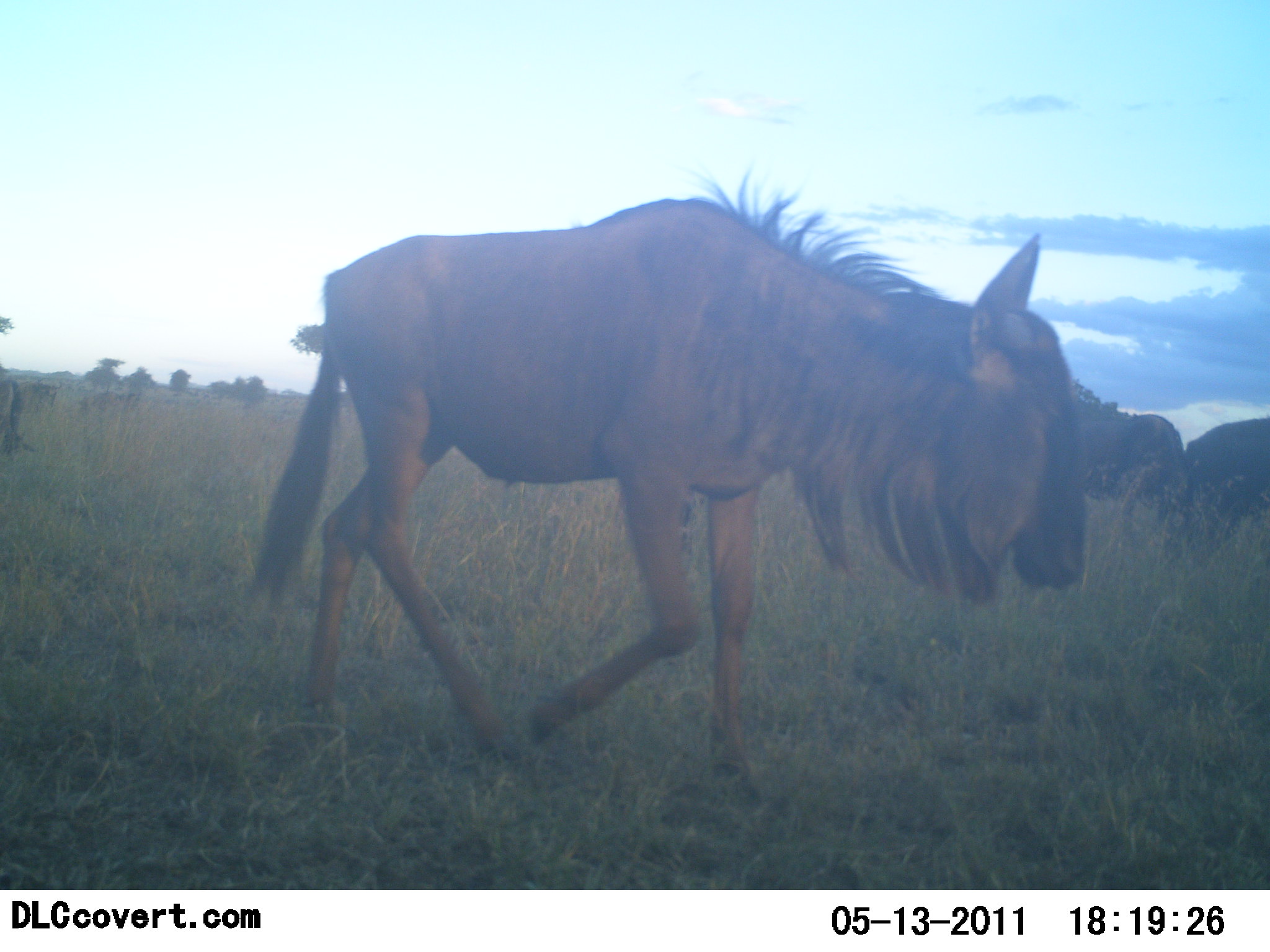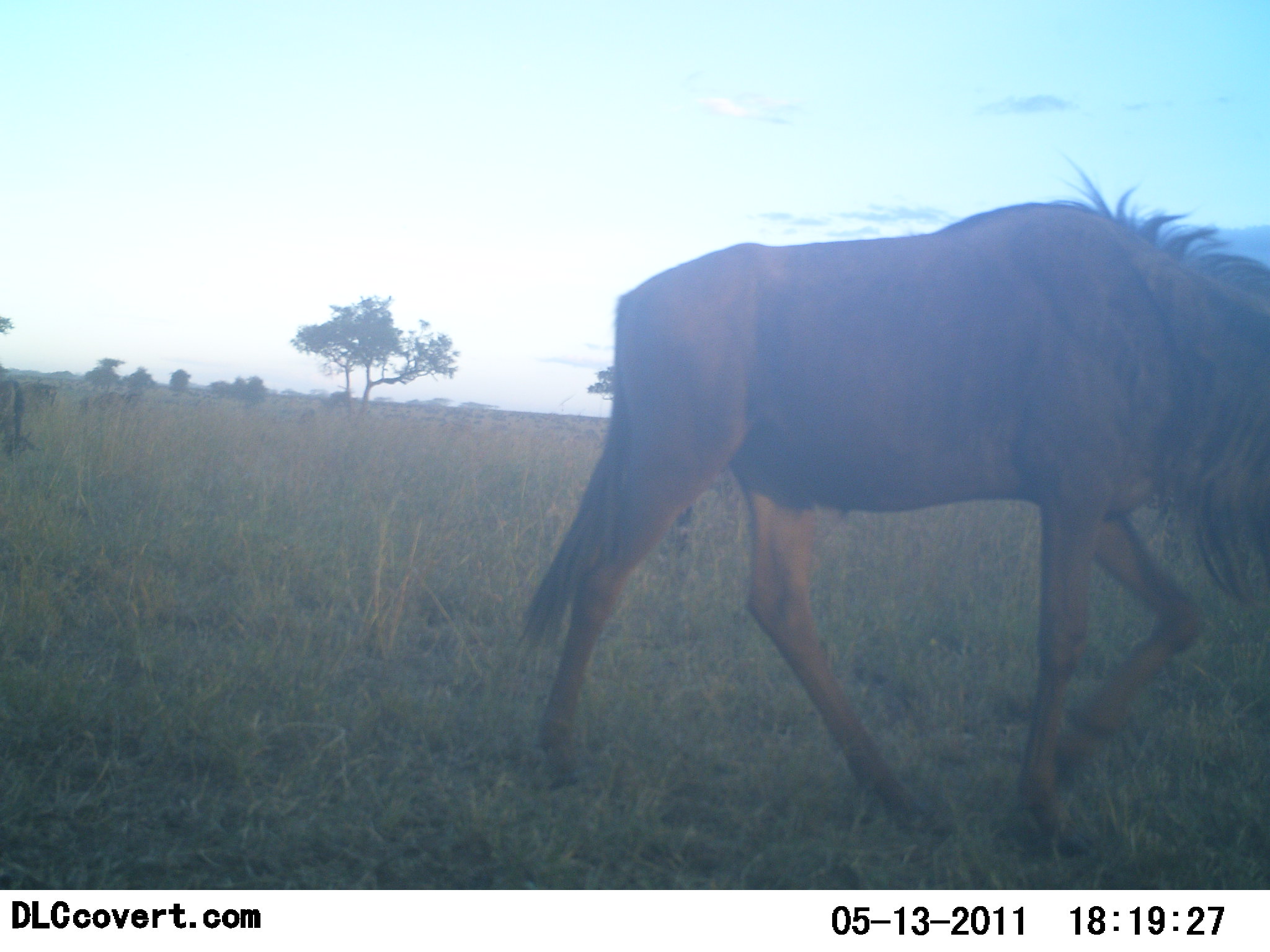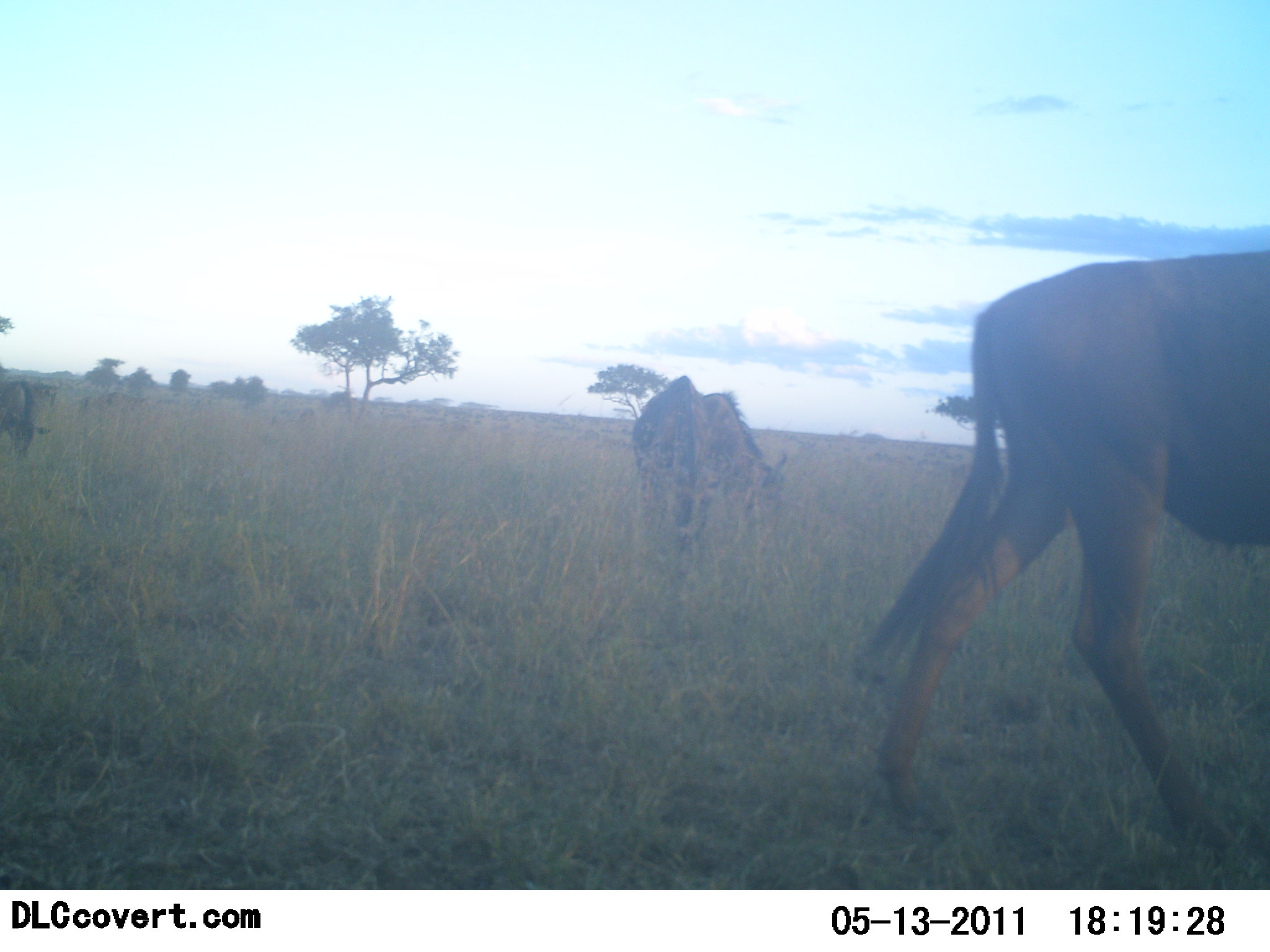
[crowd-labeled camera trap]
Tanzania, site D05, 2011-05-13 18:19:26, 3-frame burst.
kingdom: Animalia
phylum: Chordata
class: Mammalia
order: Artiodactyla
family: Bovidae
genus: Connochaetes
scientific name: Connochaetes taurinus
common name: blue wildebeest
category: wildebeest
Wildebeest (blue wildebeest) (Connochaetes taurinus), count 4. Behavior (volunteer vote fractions): standing 10%, resting 0%, moving 90%, interacting 0%. Young present (vote fraction): 10%. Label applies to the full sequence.